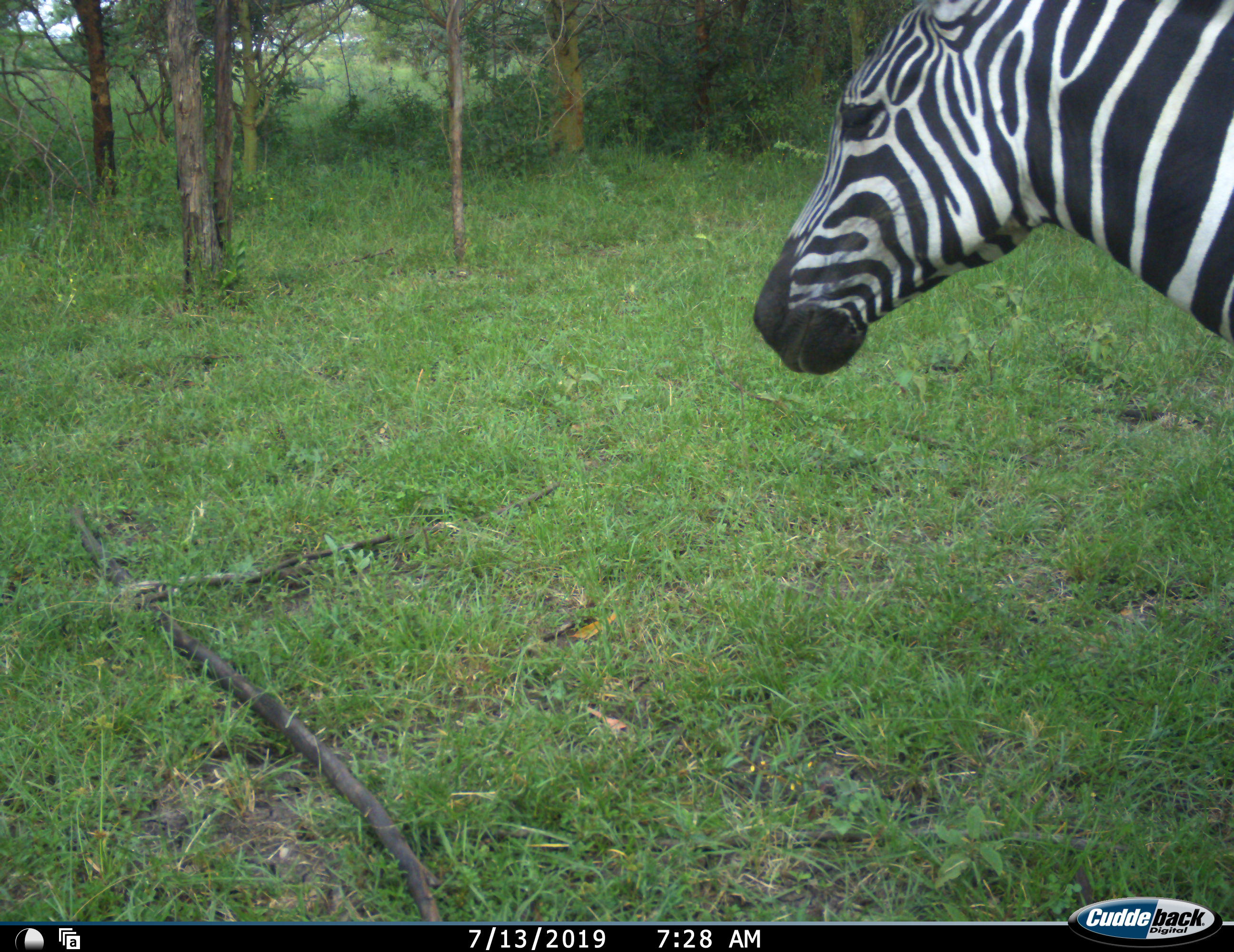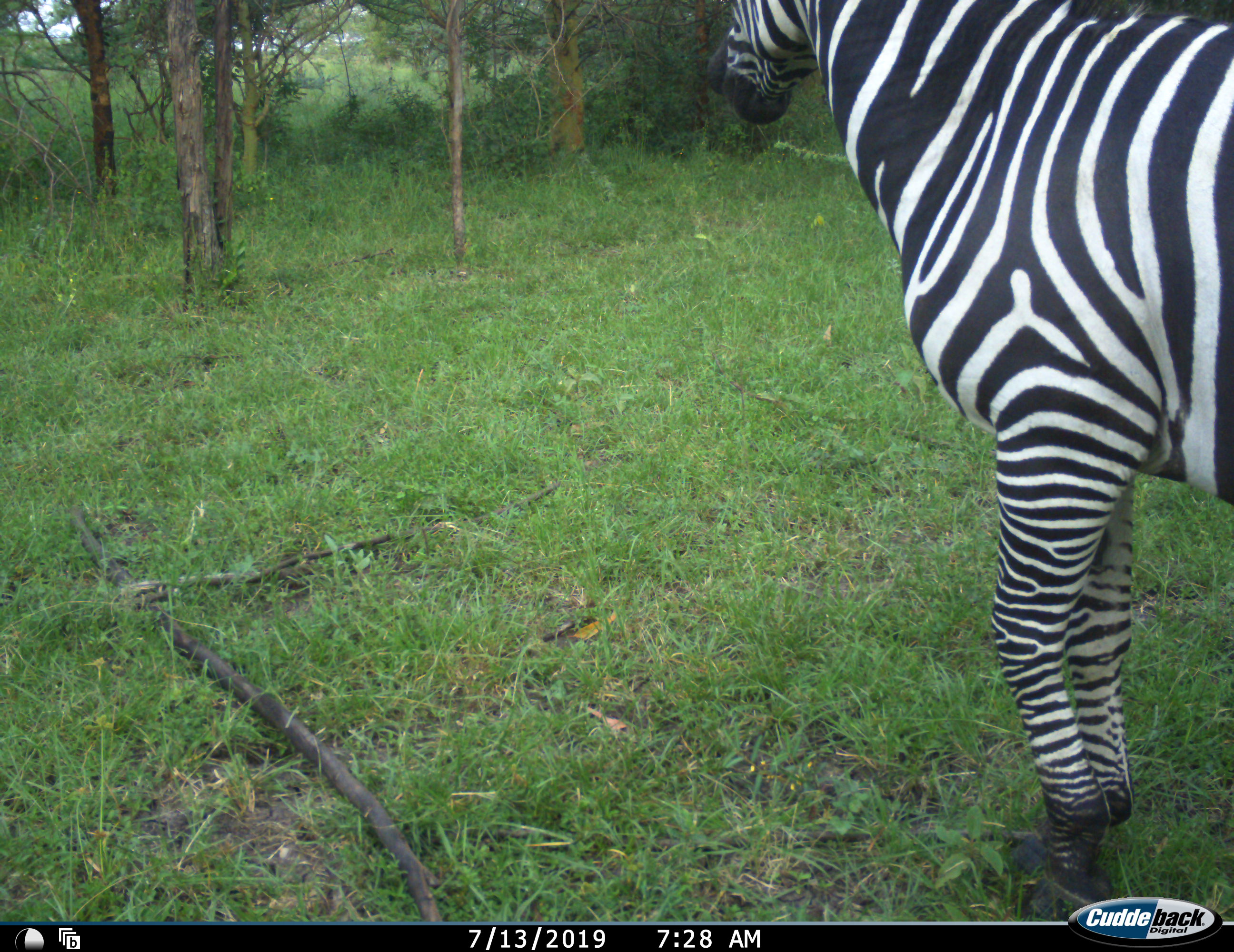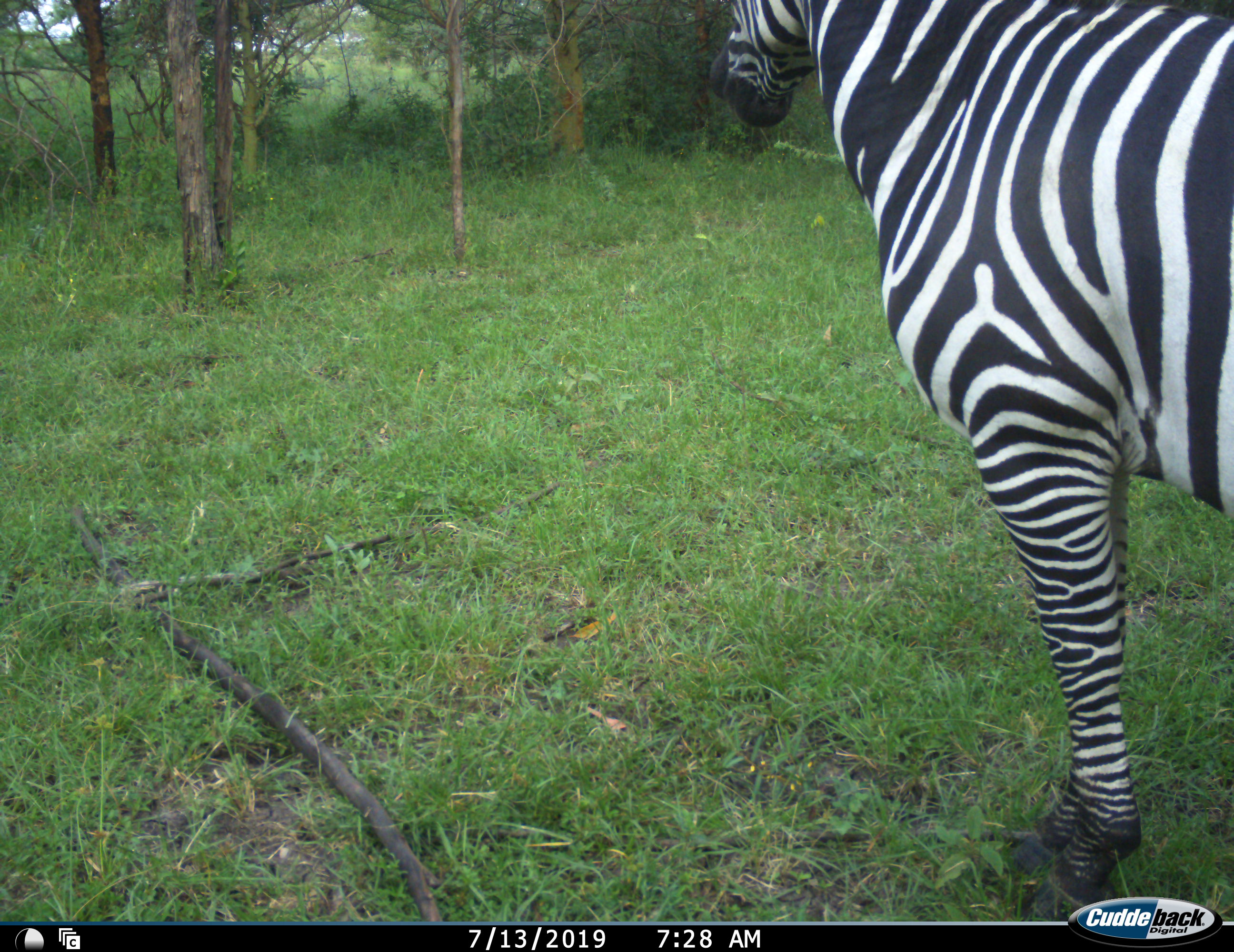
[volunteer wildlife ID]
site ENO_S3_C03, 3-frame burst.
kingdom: Animalia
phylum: Chordata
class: Mammalia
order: Perissodactyla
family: Equidae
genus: Equus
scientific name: Equus quagga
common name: plains zebra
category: zebraplains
Zebraplains (plains zebra) (Equus quagga), count 1. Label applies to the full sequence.